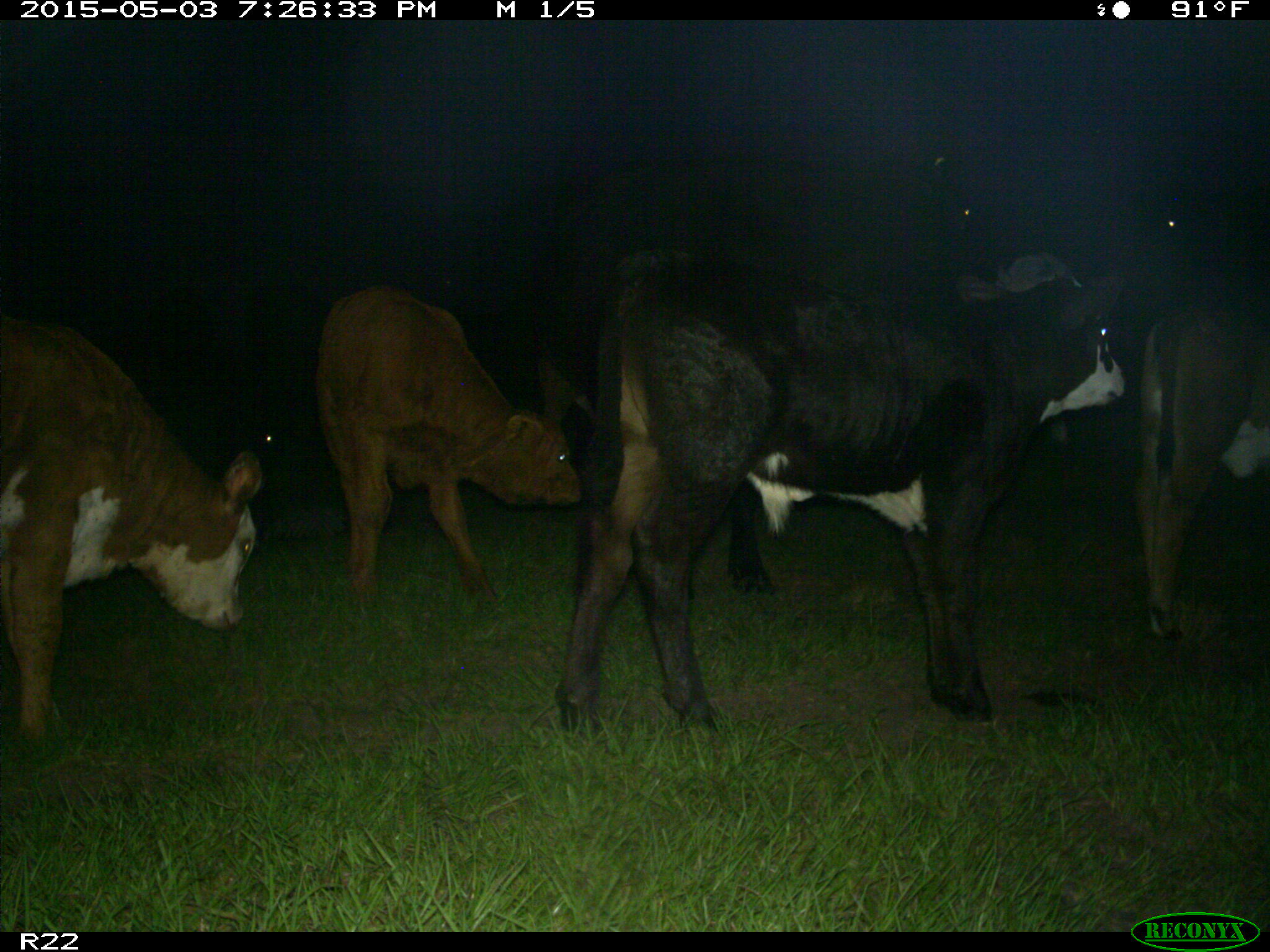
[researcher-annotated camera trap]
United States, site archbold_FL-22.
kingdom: Animalia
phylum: Chordata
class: Mammalia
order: Artiodactyla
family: Bovidae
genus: Bos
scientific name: Bos taurus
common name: domestic cow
Bos taurus (domestic cow).